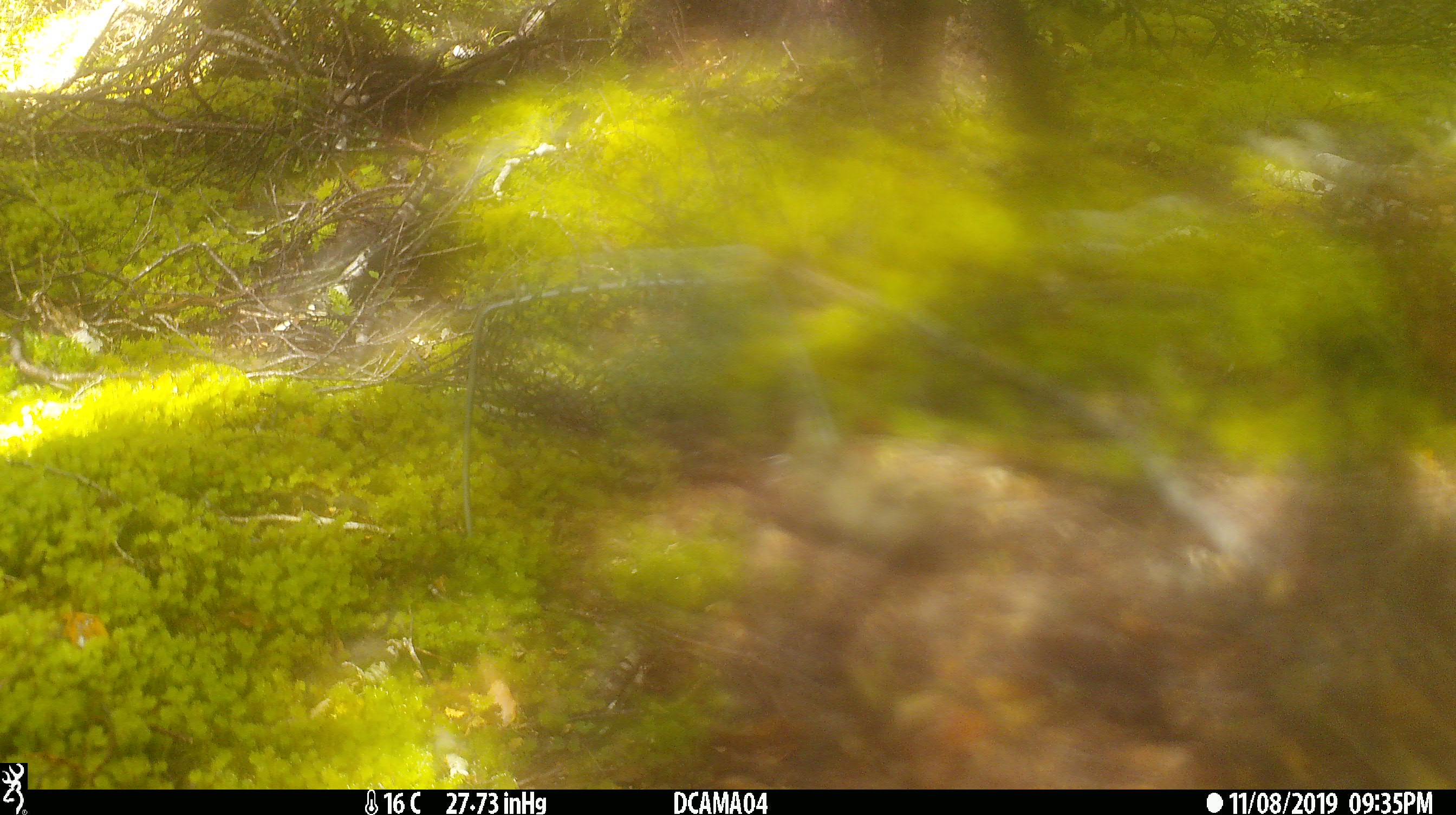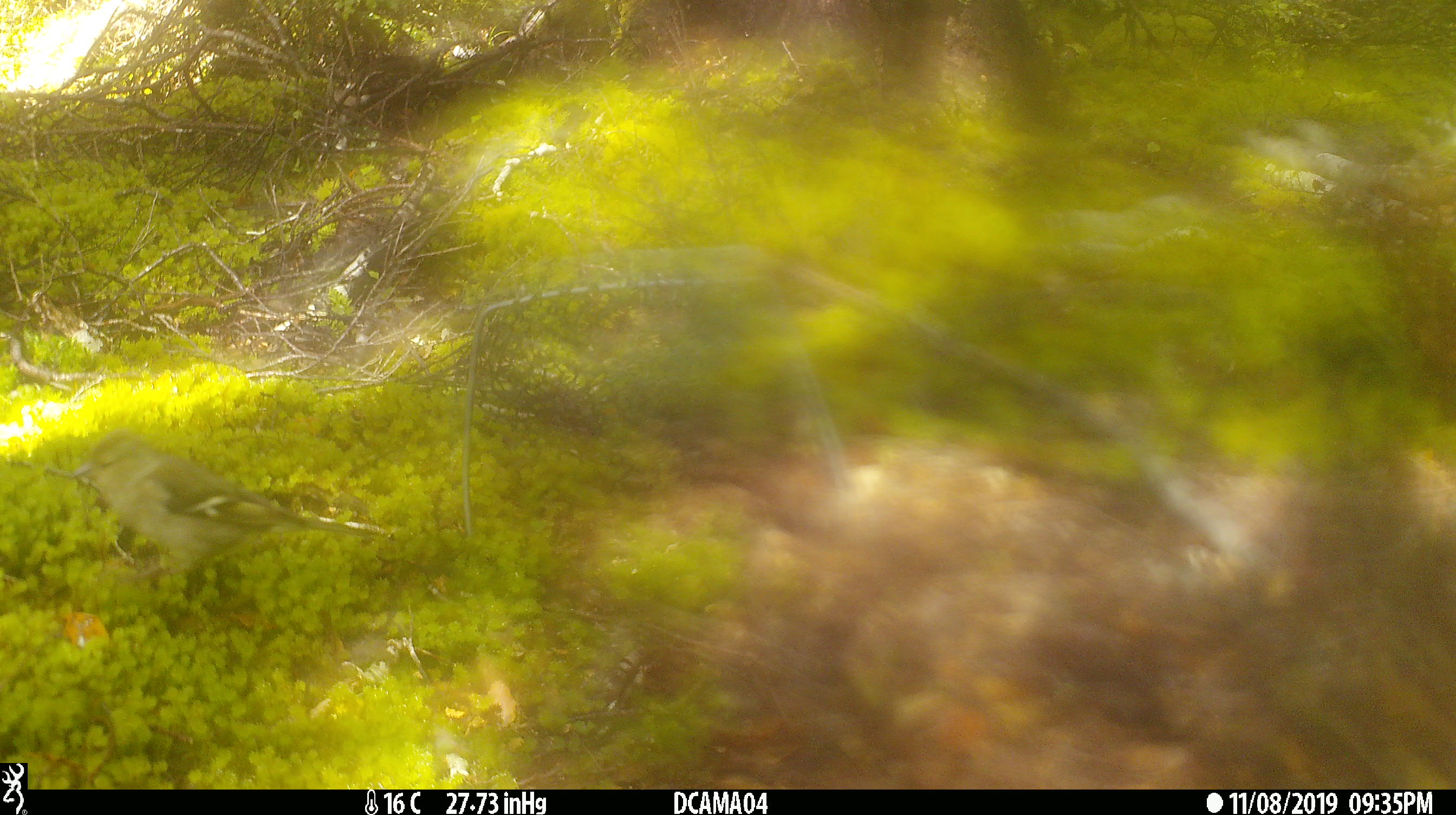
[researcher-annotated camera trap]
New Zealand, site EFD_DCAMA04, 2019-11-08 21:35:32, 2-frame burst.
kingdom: Animalia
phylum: Chordata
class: Aves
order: Passeriformes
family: Fringillidae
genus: Chloris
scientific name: Chloris chloris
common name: greenfinch